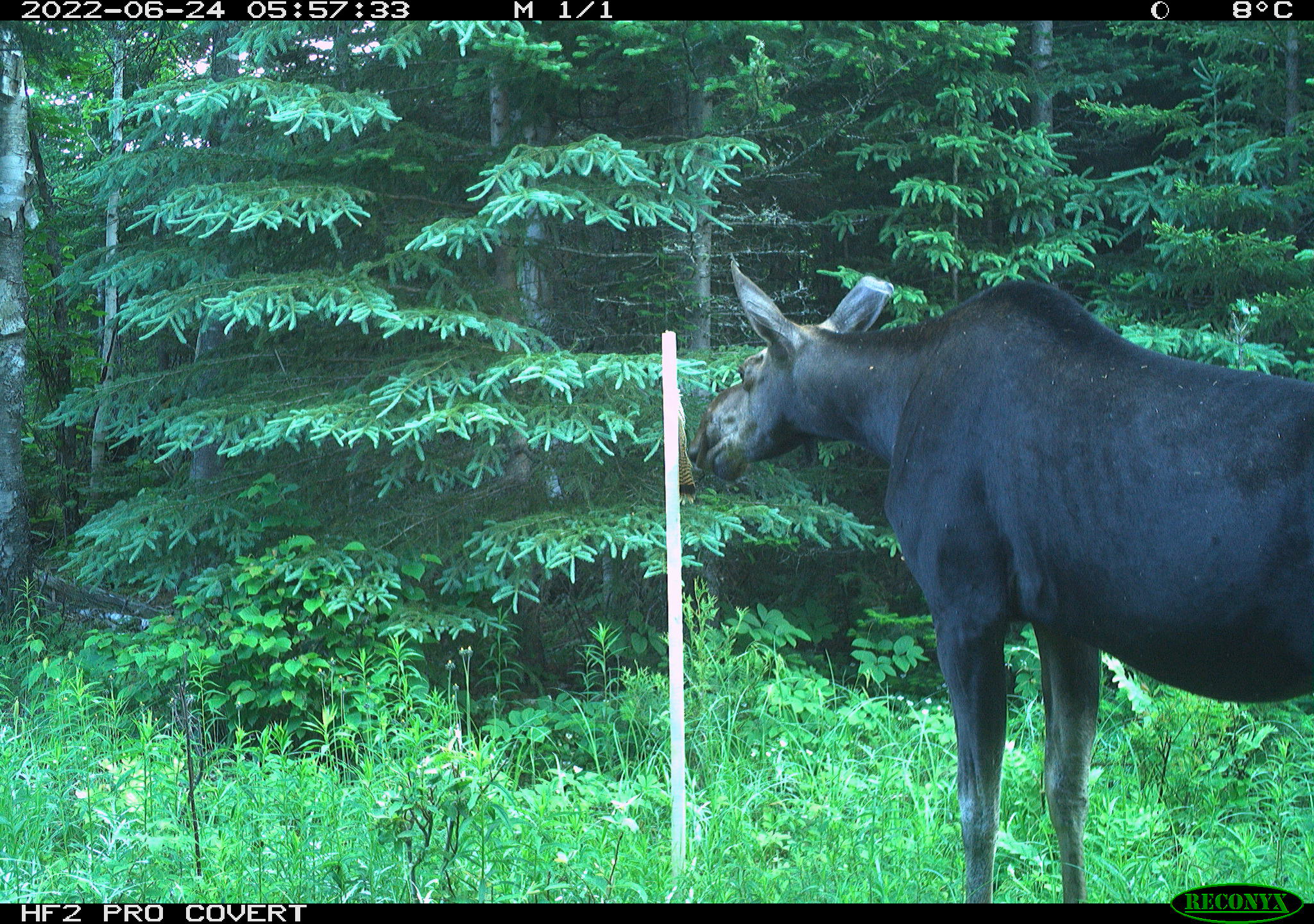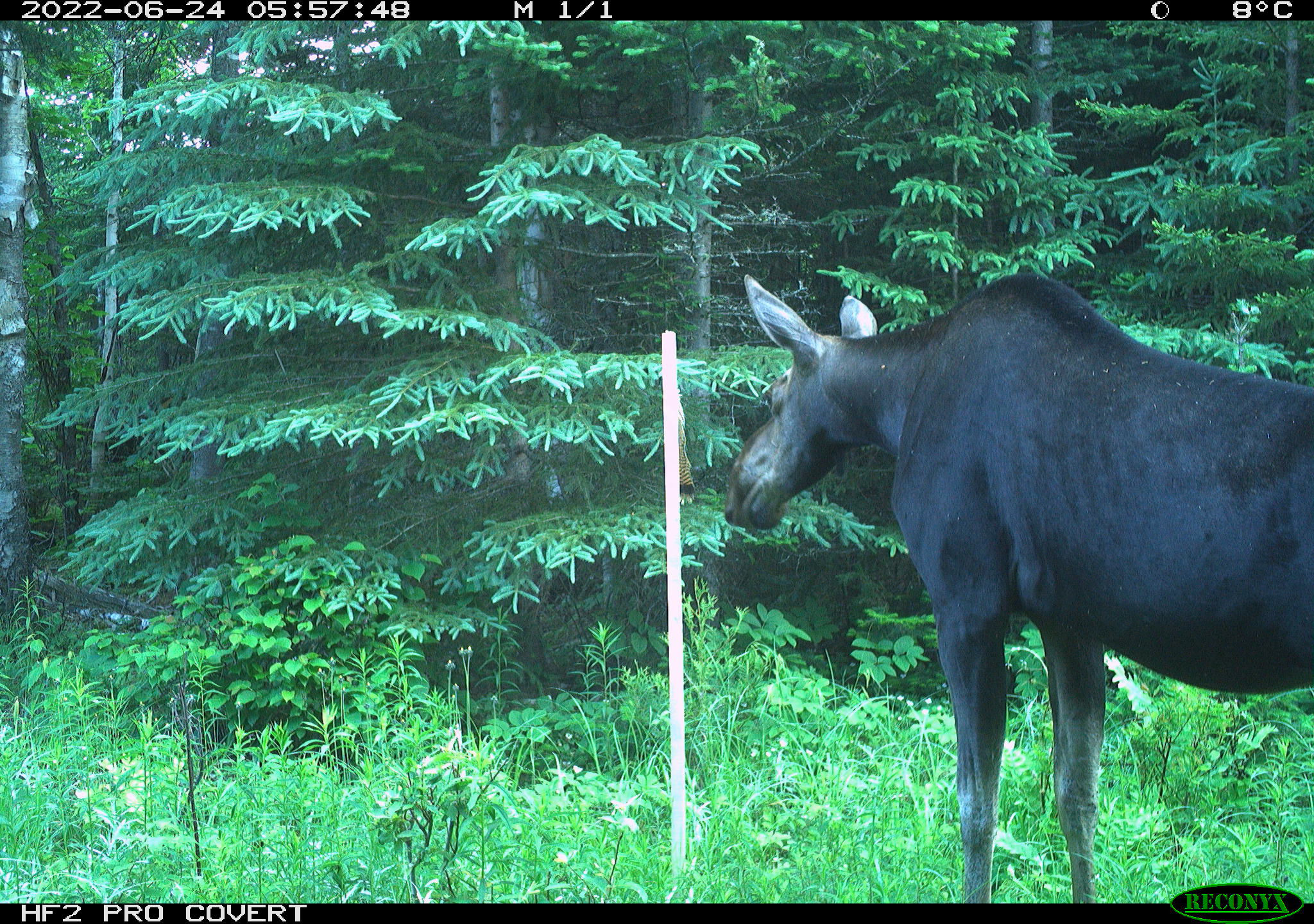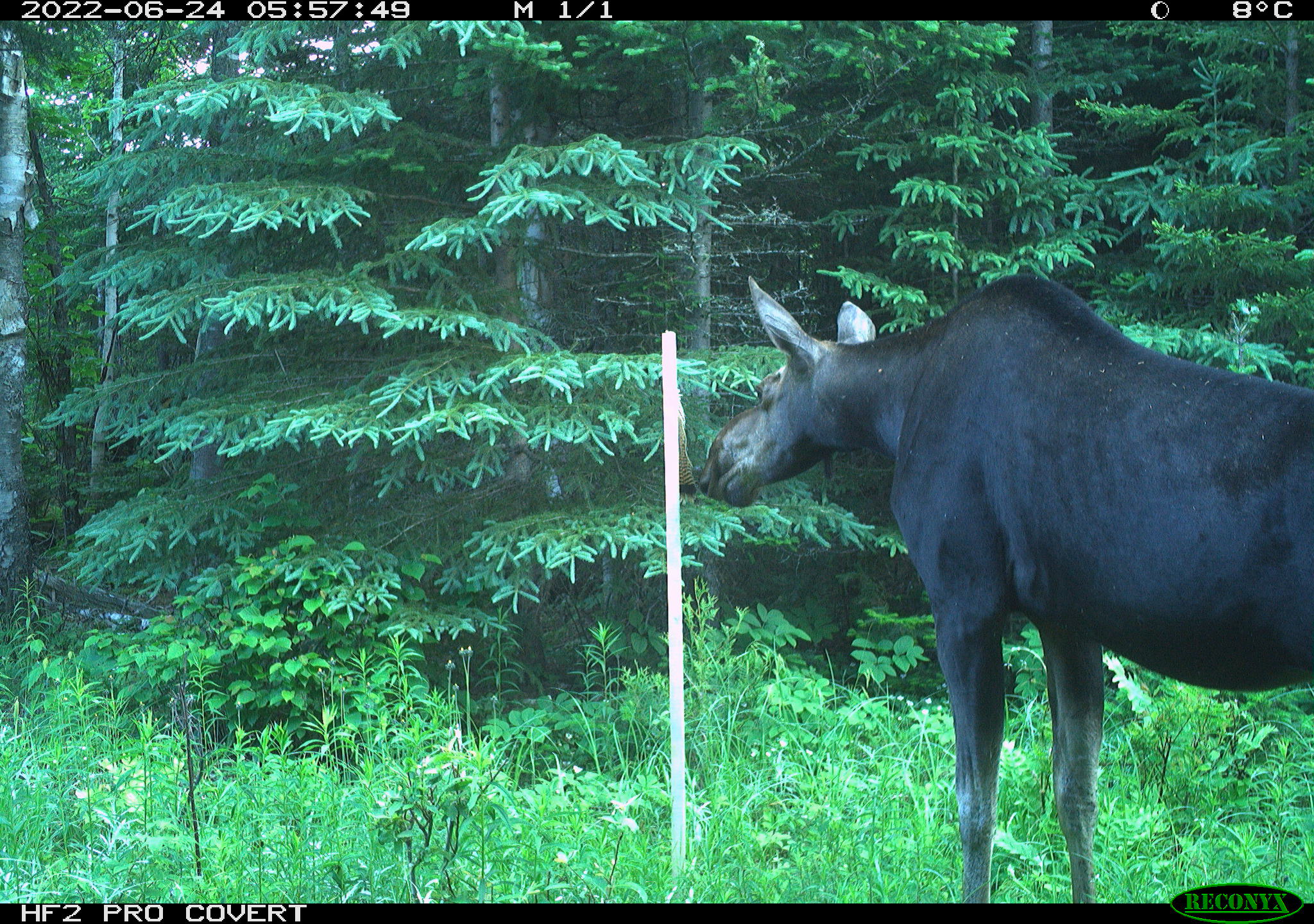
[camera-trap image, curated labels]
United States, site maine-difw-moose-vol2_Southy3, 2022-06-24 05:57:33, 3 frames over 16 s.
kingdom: Animalia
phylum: Chordata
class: Mammalia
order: Artiodactyla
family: Cervidae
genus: Alces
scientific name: Alces alces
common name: moose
Moose (Alces alces).